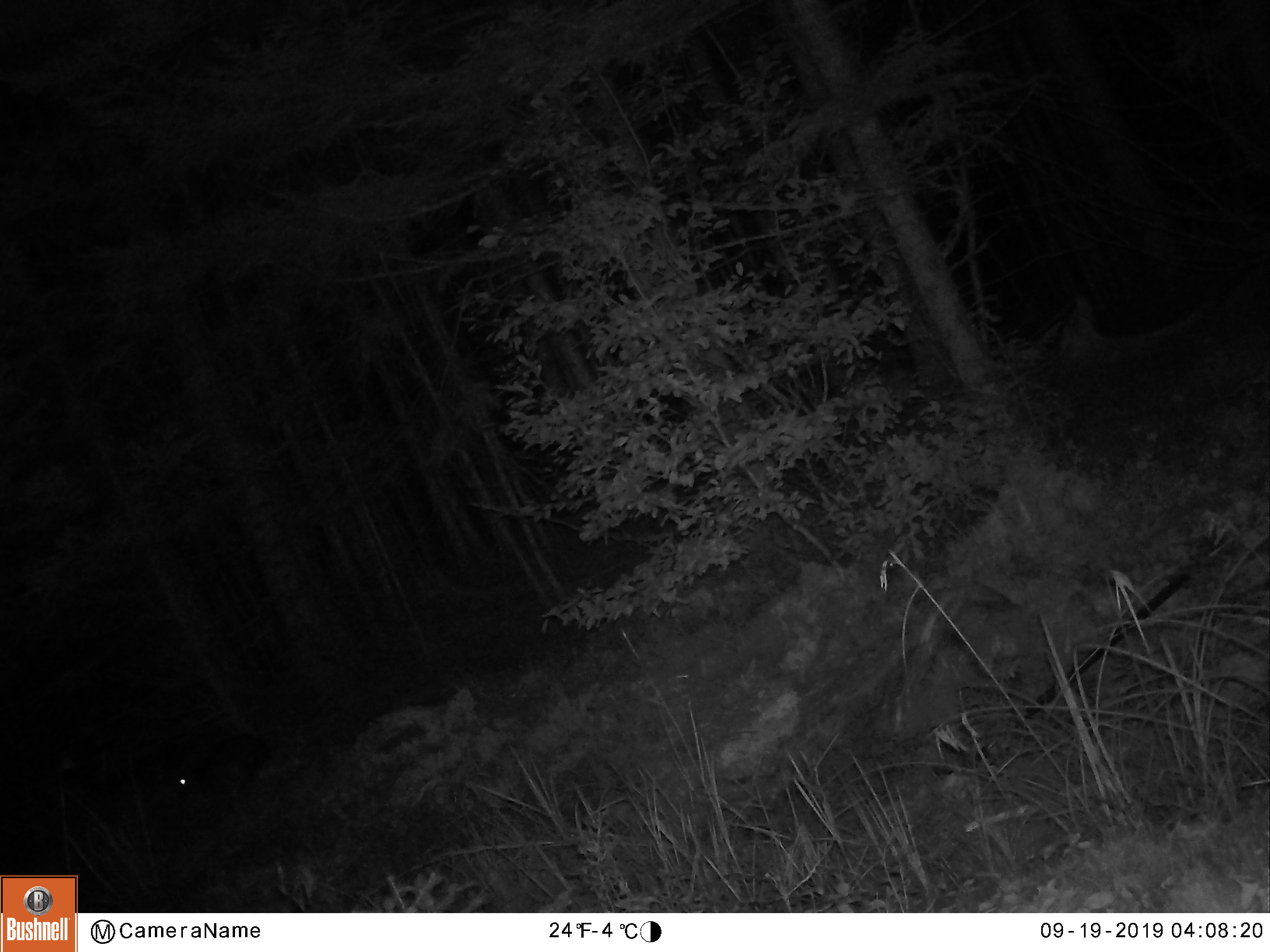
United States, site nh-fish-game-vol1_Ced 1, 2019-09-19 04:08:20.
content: unidentified animal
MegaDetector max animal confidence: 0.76